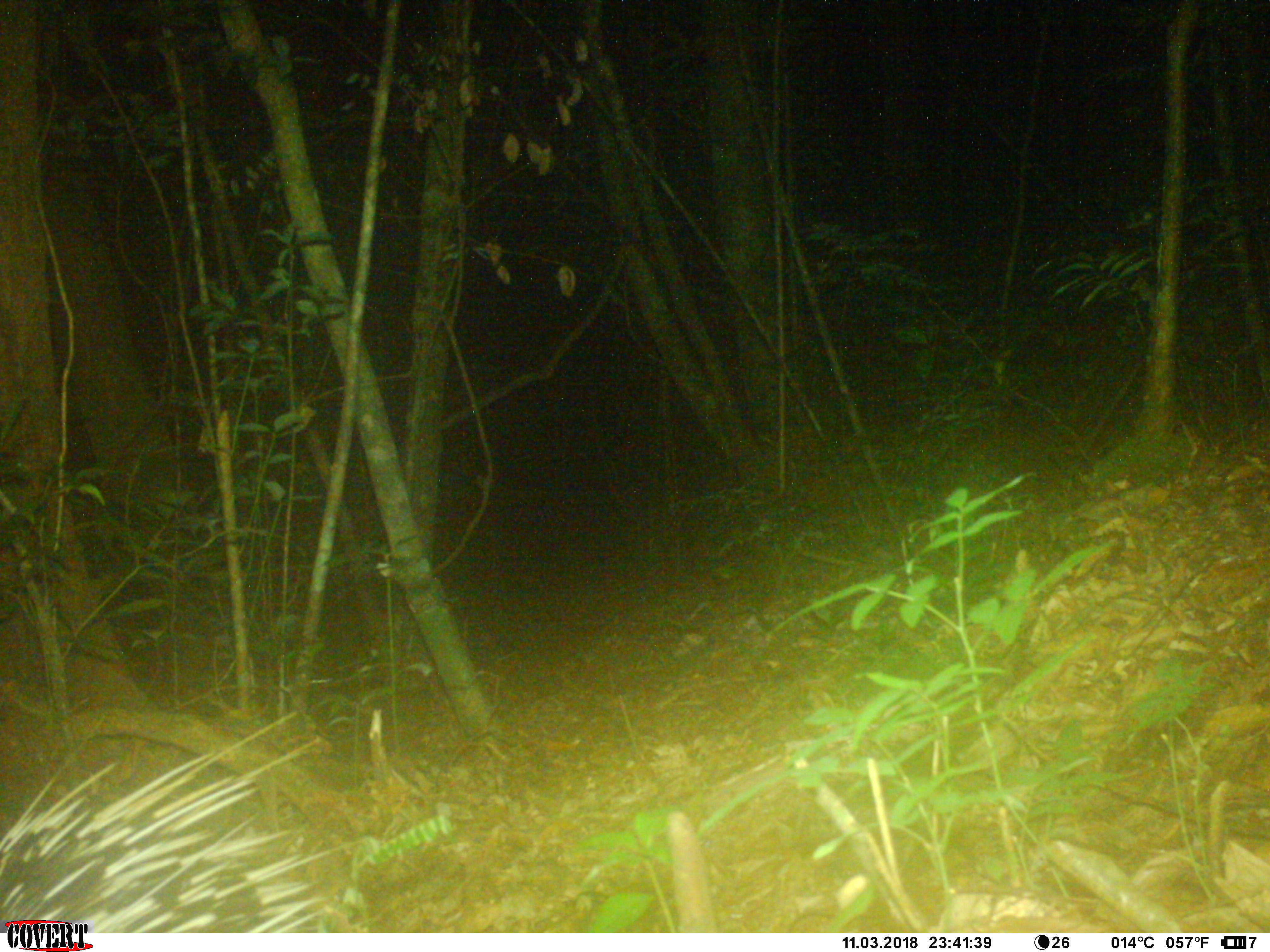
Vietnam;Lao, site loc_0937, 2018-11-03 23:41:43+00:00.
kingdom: Animalia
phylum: Chordata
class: Mammalia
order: Rodentia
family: Hystricidae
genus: Hystrix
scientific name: Hystrix brachyura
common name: malayan porcupine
Malayan porcupine (Hystrix brachyura). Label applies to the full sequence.